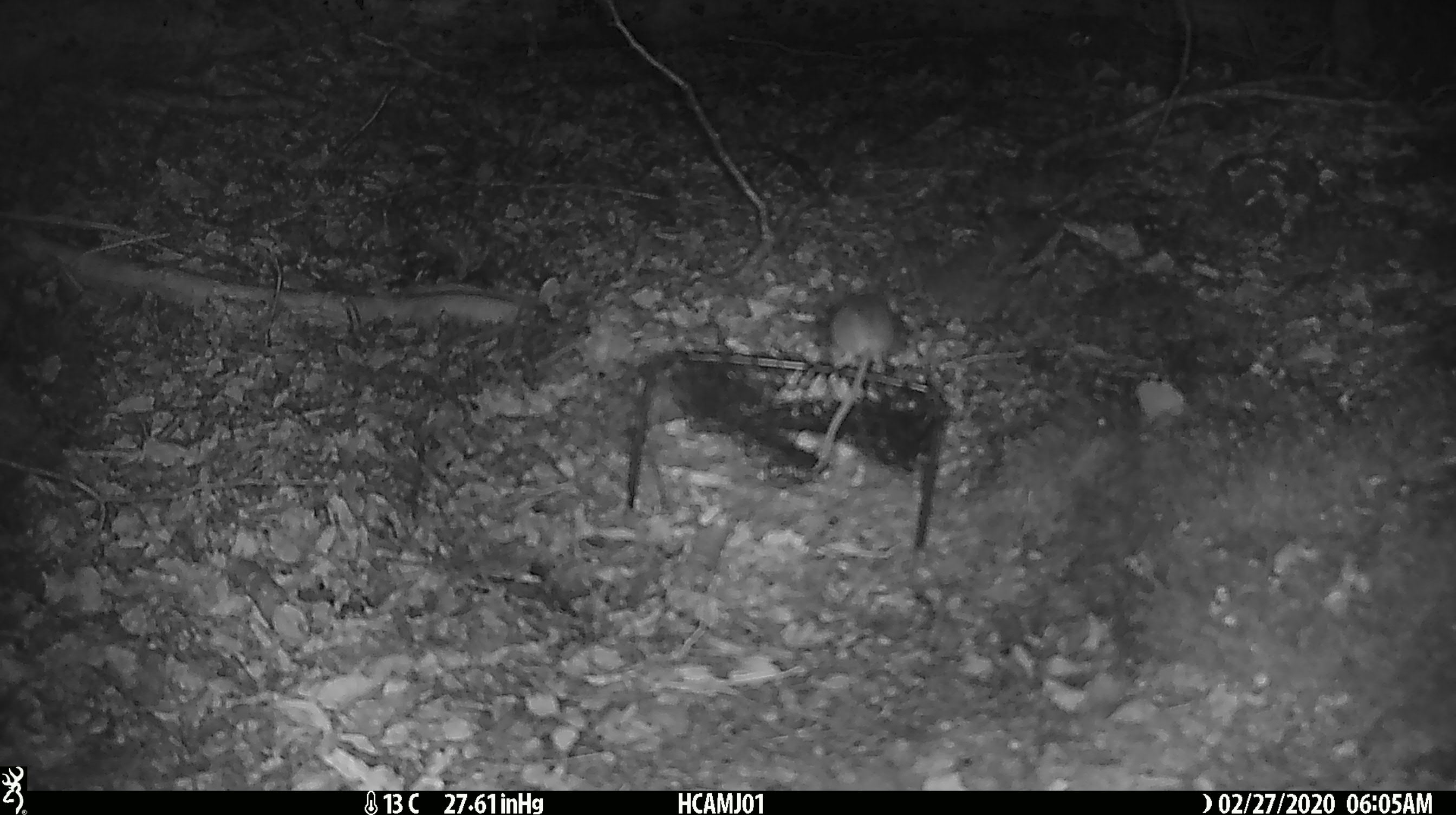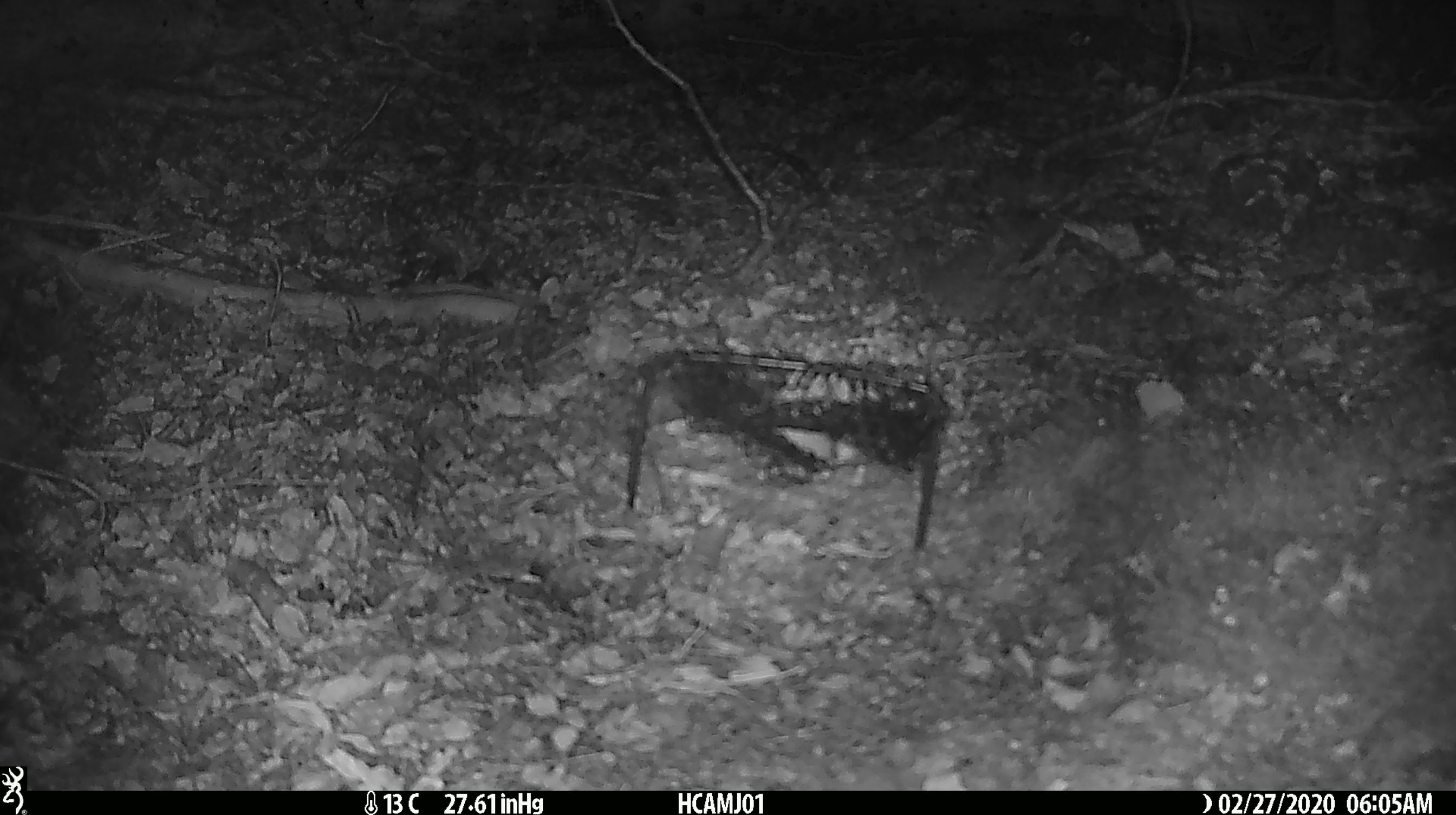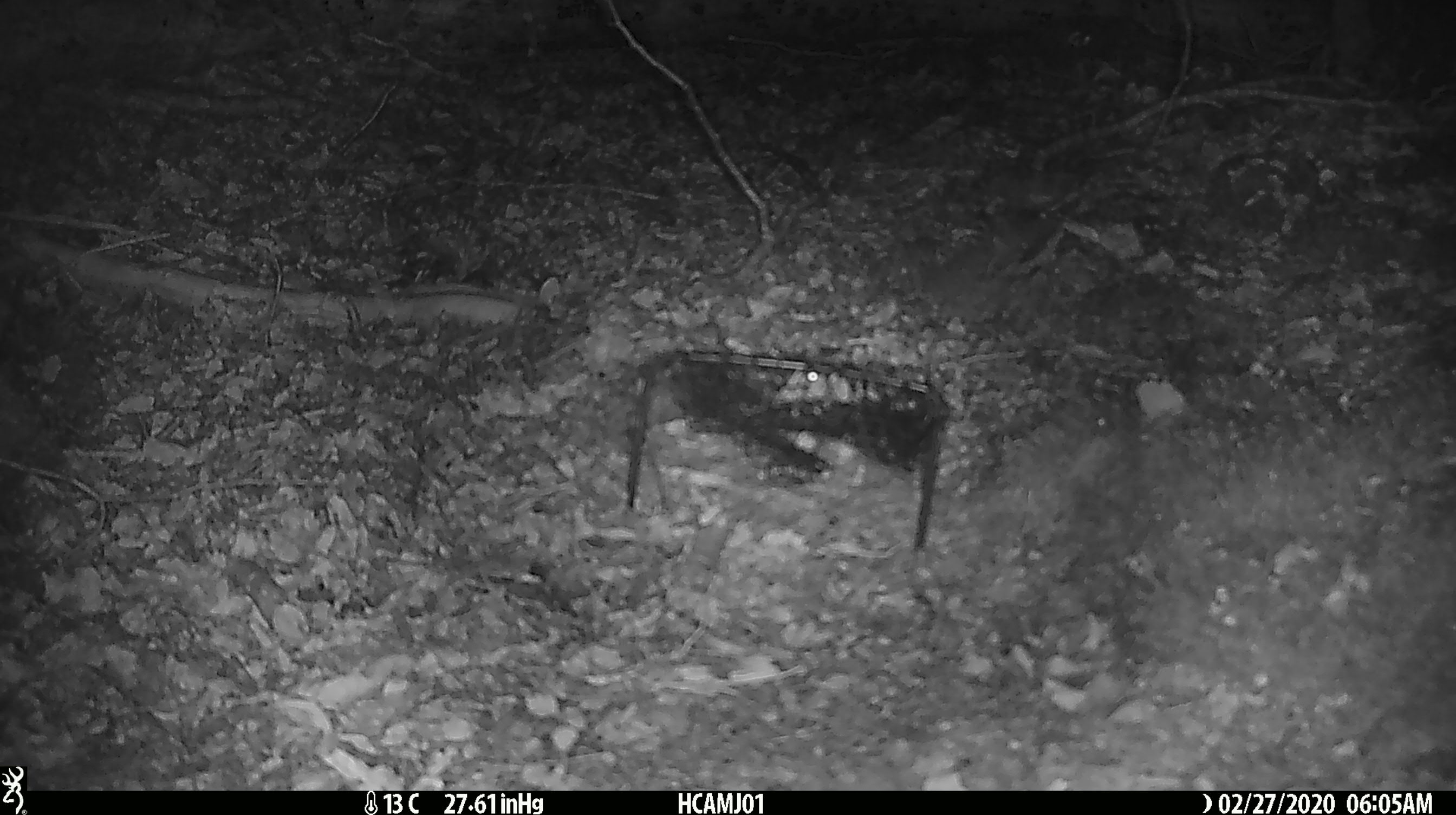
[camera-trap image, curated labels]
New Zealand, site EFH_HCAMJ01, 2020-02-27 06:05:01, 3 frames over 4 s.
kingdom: Animalia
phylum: Chordata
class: Mammalia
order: Rodentia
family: Muridae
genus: Mus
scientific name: Mus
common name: mouse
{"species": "mouse (Mus)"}